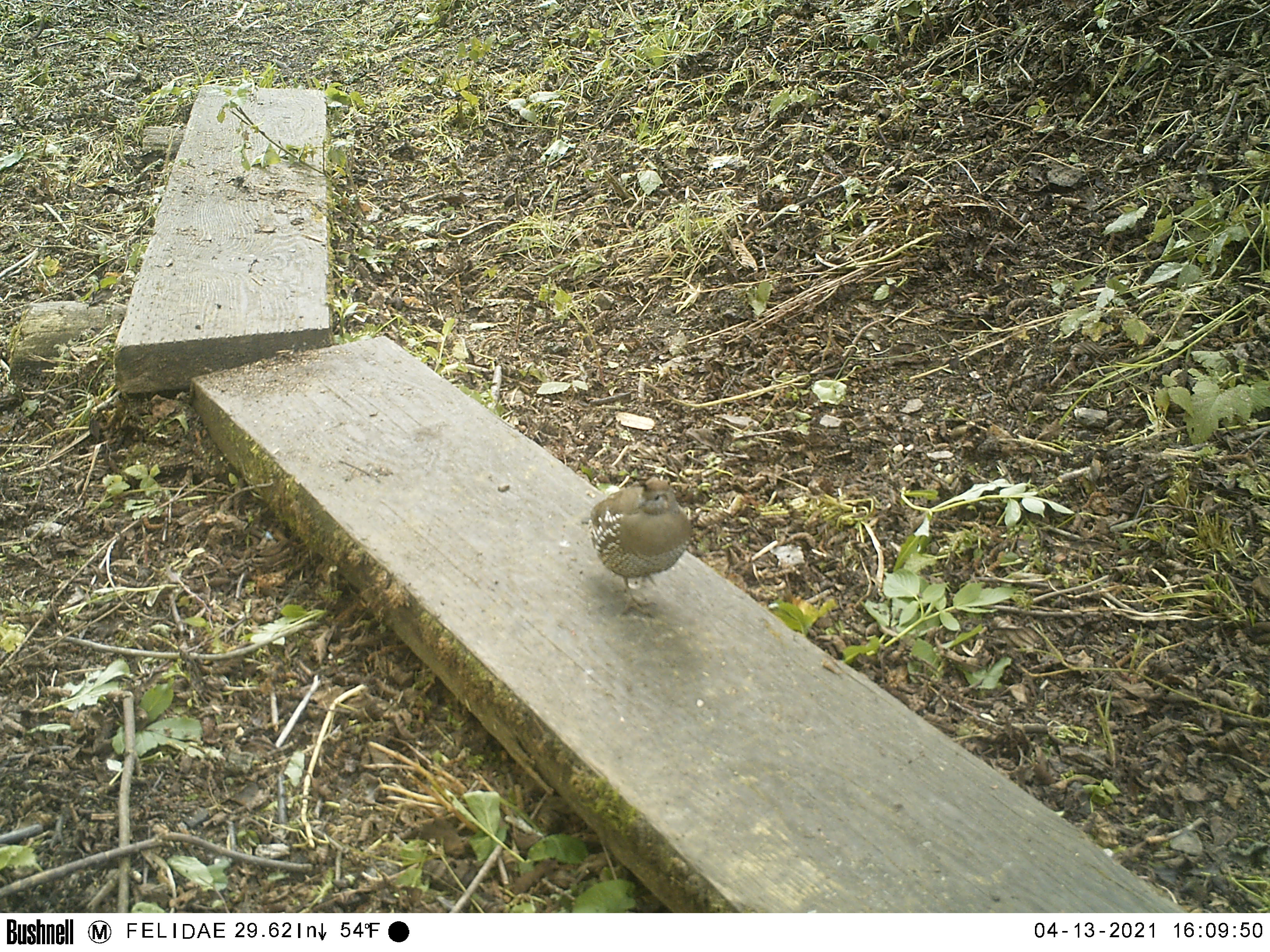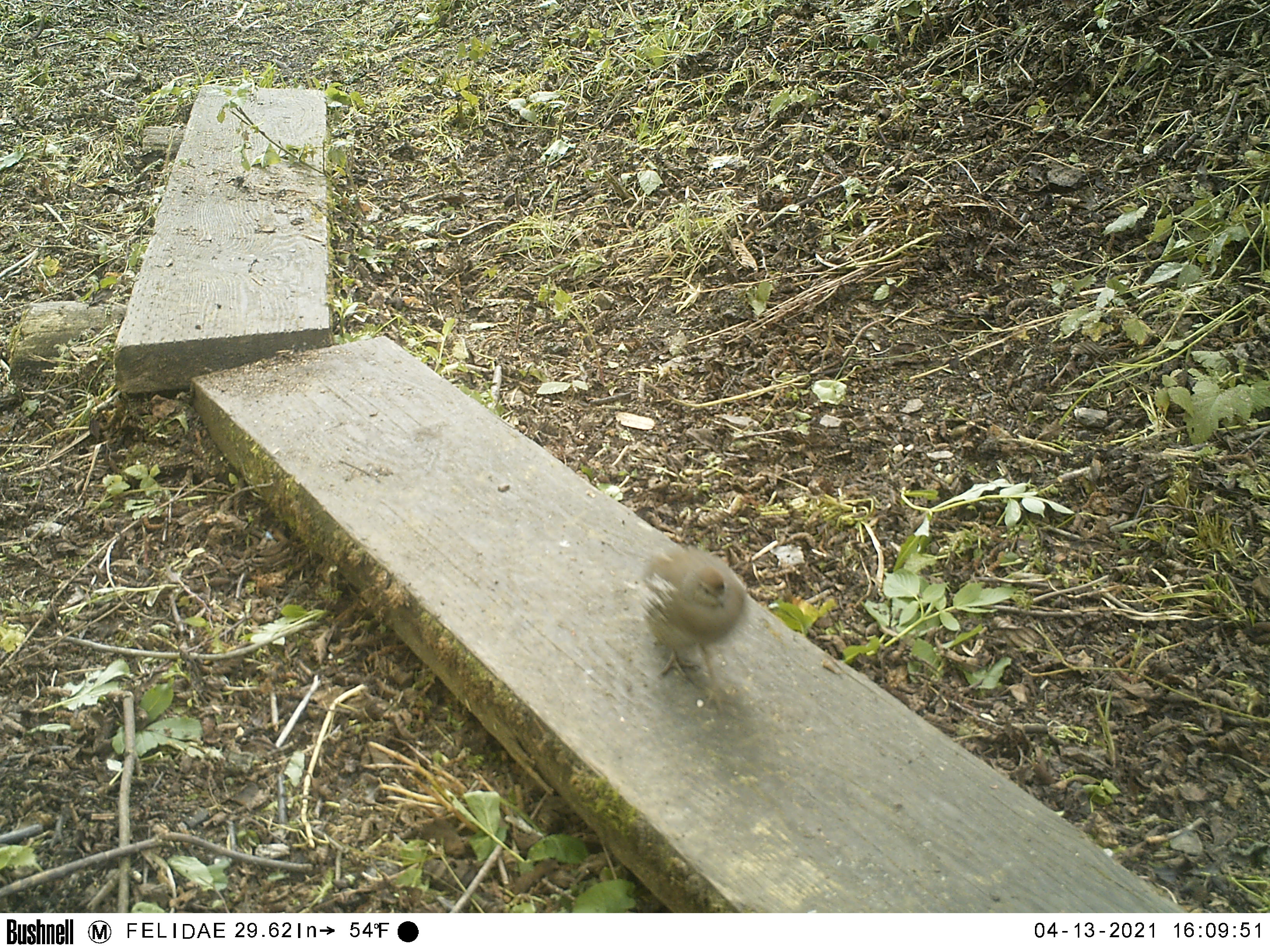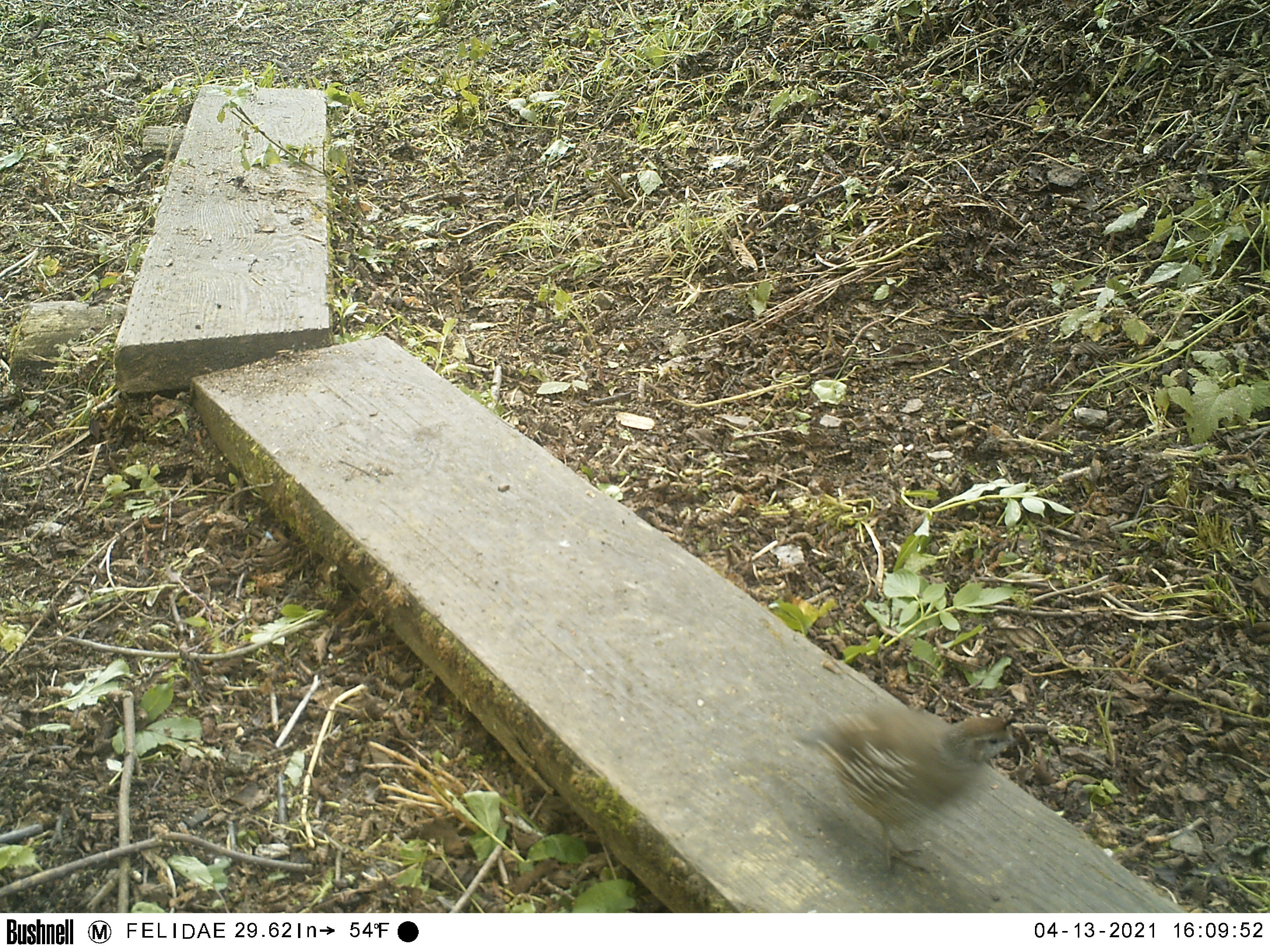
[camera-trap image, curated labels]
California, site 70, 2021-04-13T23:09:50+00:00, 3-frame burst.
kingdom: Animalia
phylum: Chordata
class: Aves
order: Galliformes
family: Odontophoridae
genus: Callipepla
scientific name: Callipepla californica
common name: california quail